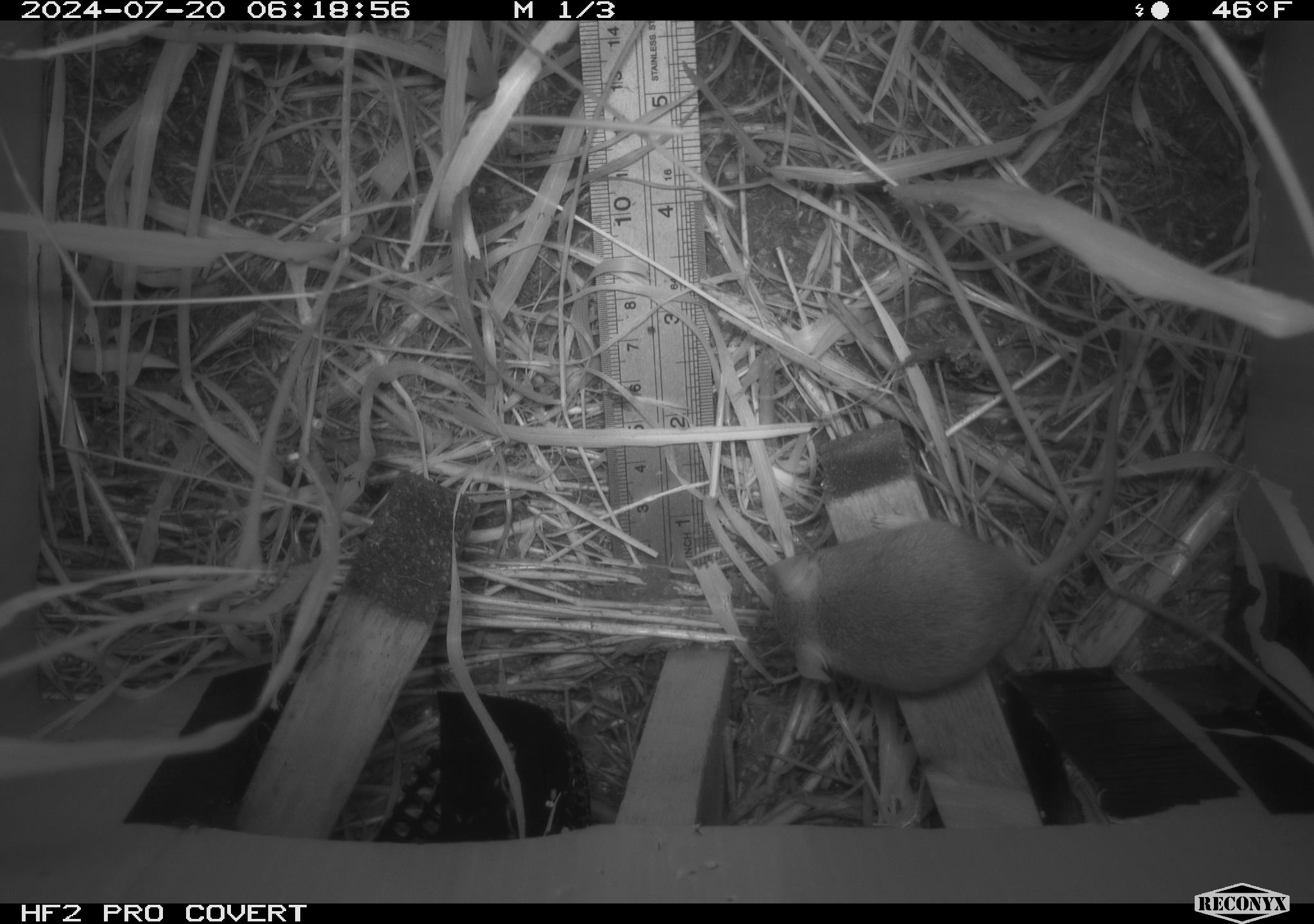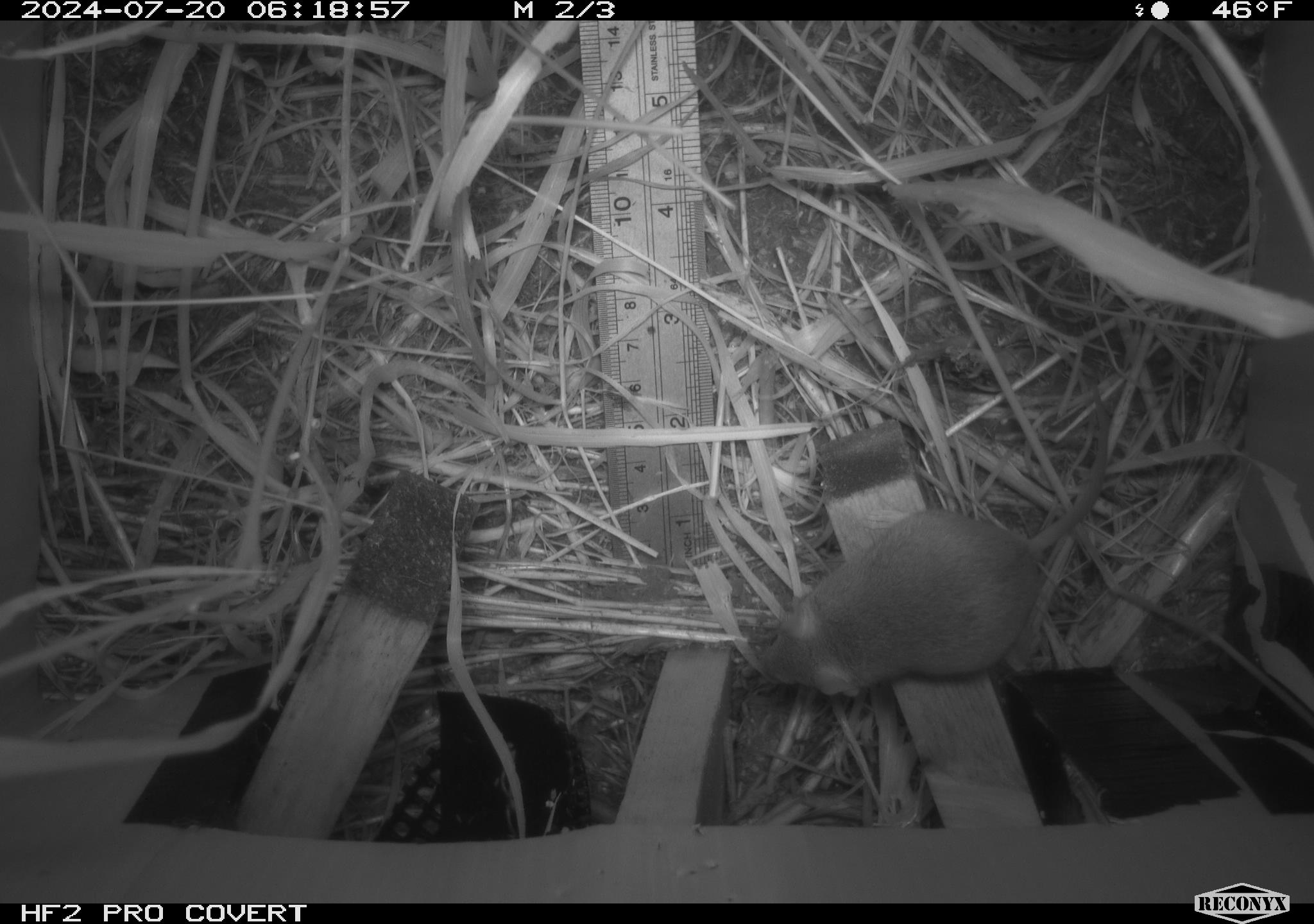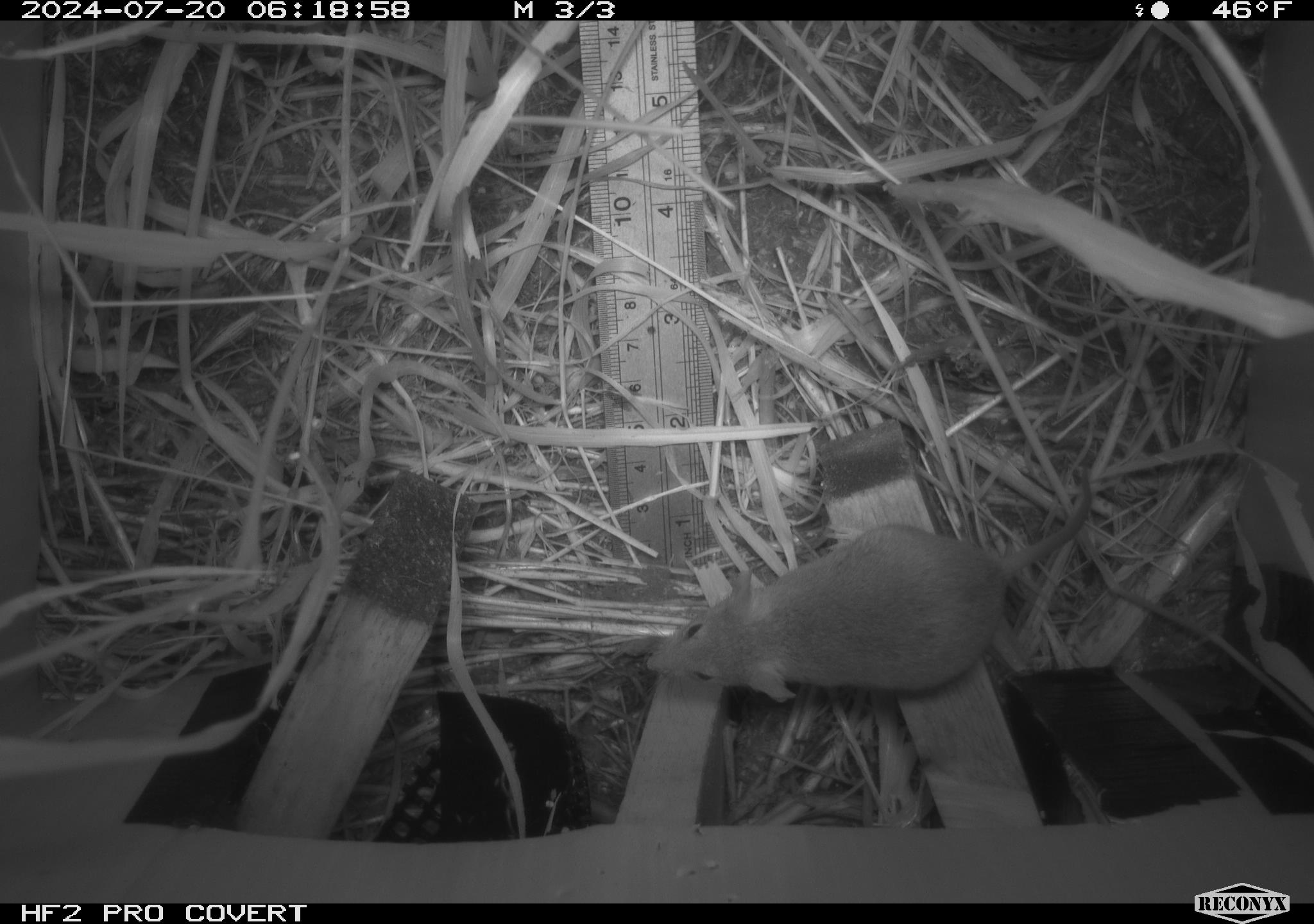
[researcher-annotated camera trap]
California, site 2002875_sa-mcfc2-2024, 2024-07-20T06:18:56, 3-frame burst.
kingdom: Animalia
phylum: Chordata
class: Mammalia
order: Rodentia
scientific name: Rodentia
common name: rodent